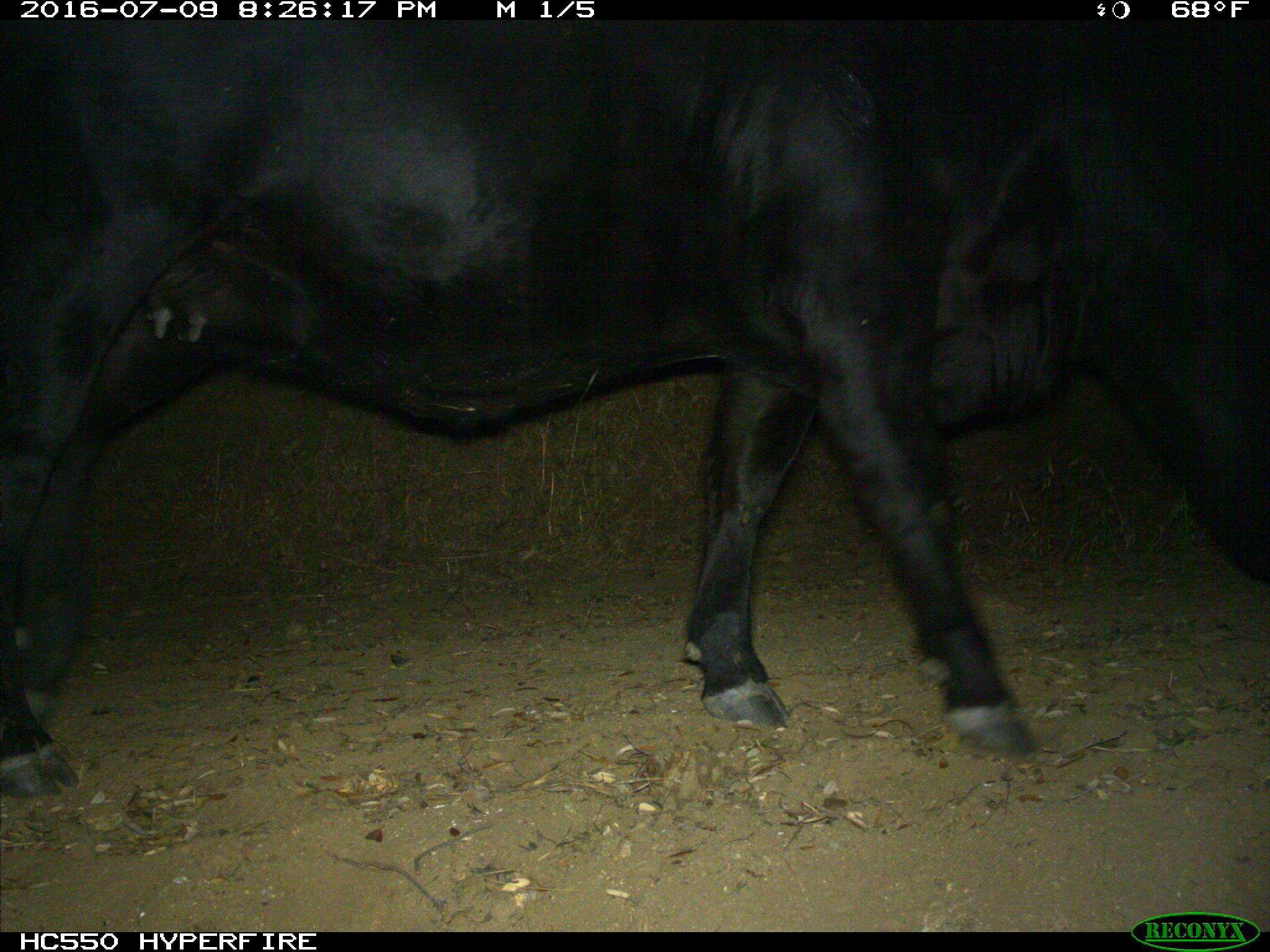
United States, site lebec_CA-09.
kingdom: Animalia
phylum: Chordata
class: Mammalia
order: Artiodactyla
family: Bovidae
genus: Bos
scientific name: Bos taurus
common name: domestic cow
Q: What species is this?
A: Bos taurus (domestic cow).